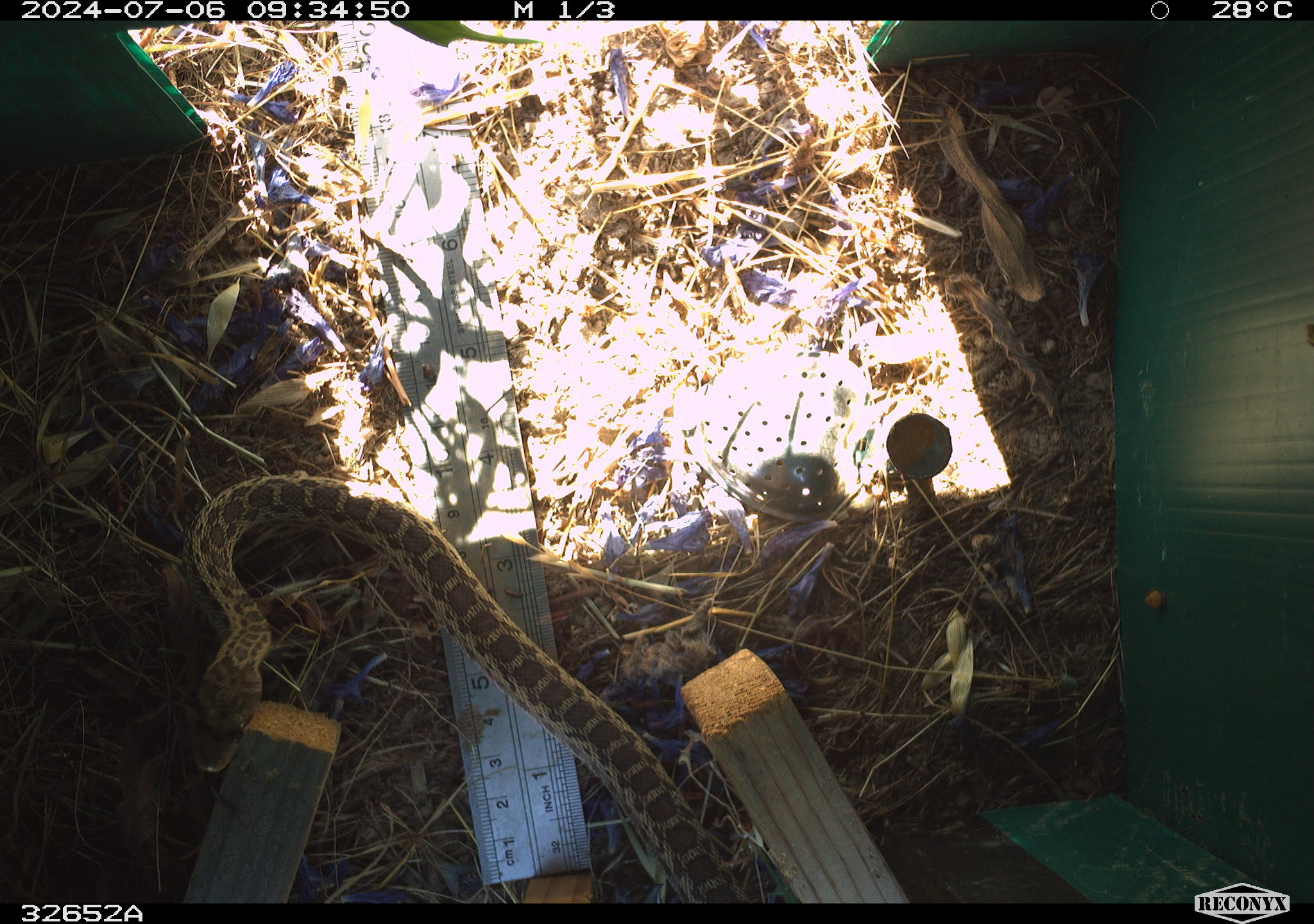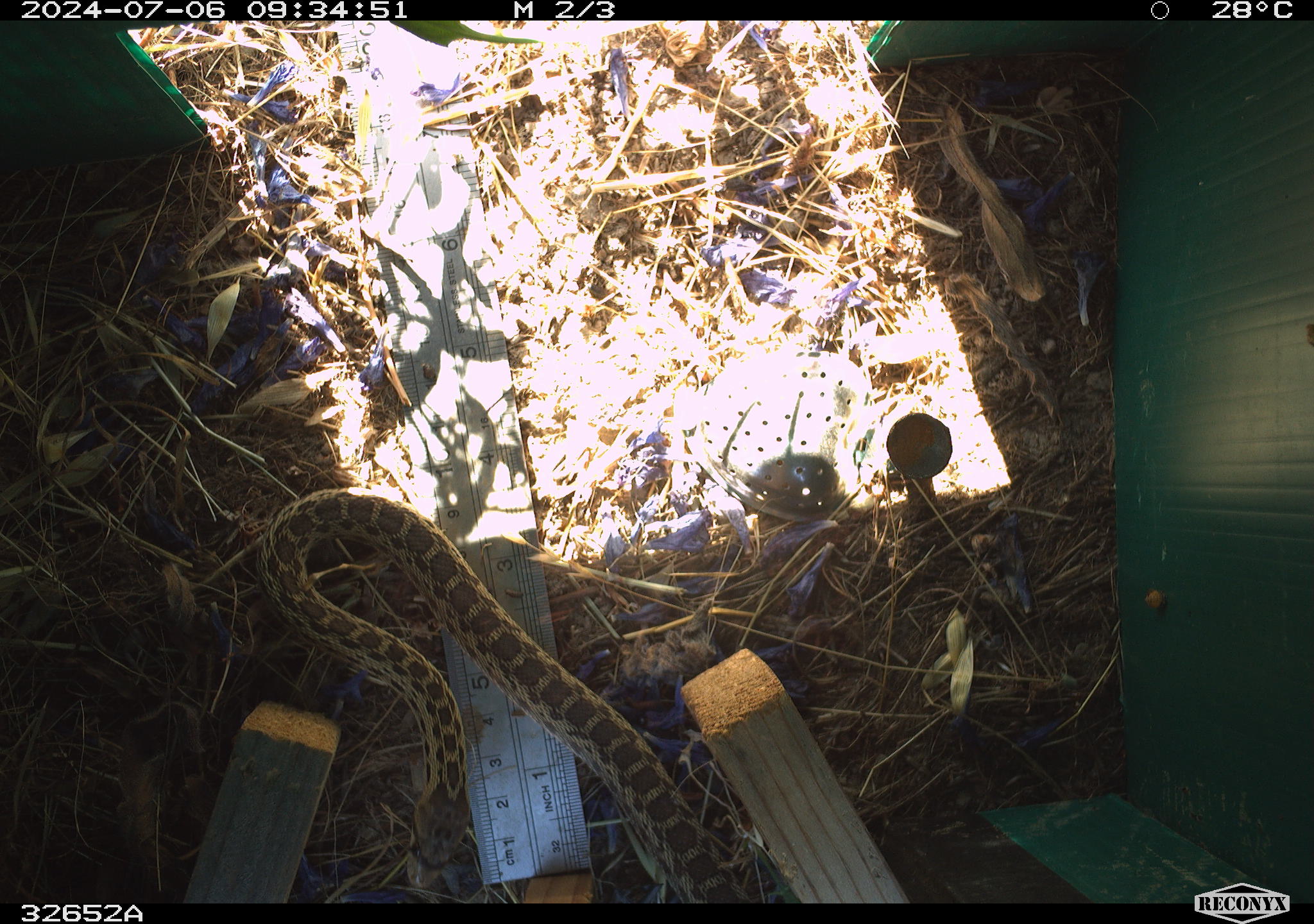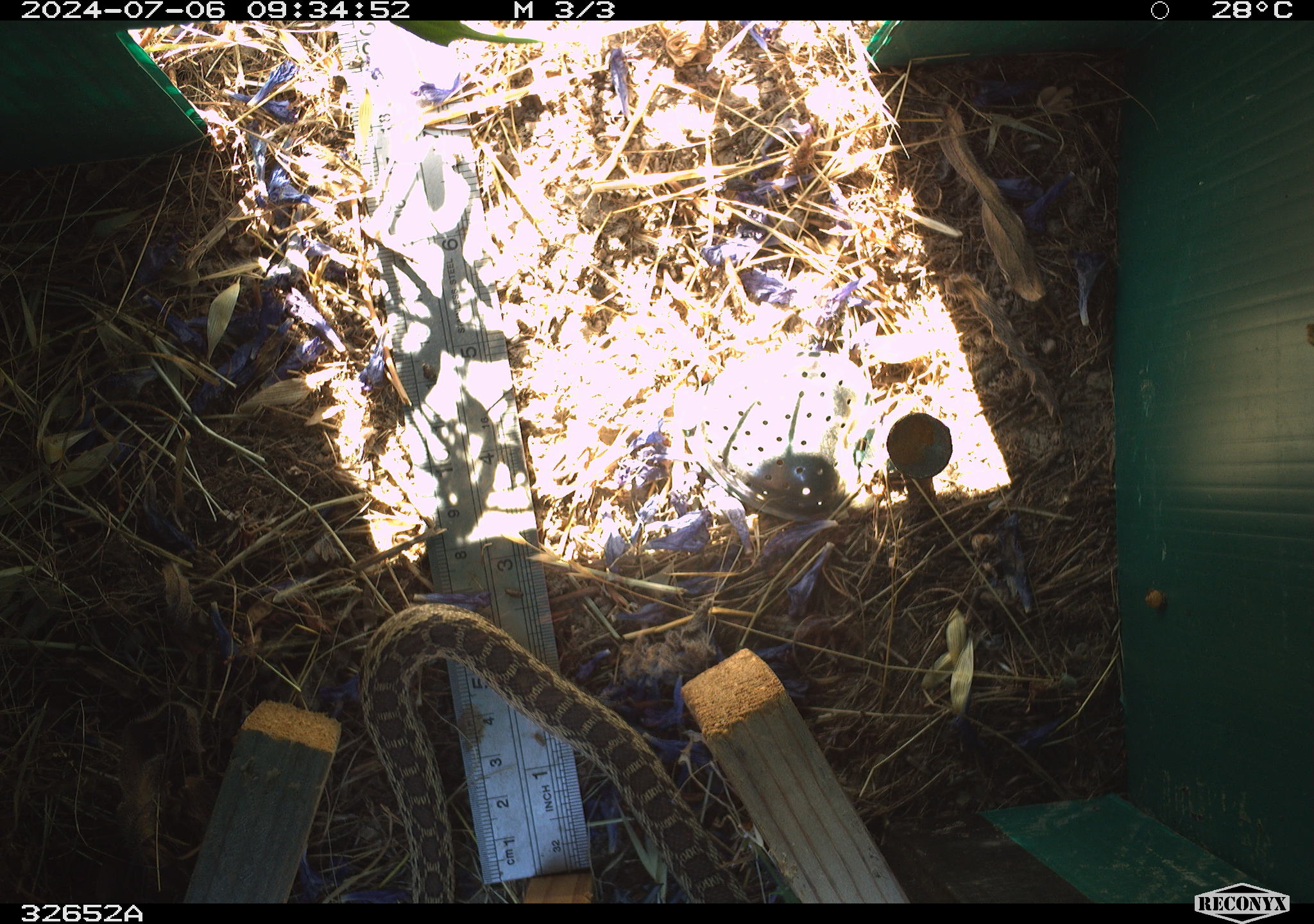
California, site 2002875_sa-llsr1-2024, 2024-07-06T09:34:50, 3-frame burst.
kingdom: Animalia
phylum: Chordata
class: Reptilia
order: Squamata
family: Colubridae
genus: Pituophis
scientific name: Pituophis catenifer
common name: gophersnake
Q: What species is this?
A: Gophersnake (Pituophis catenifer).